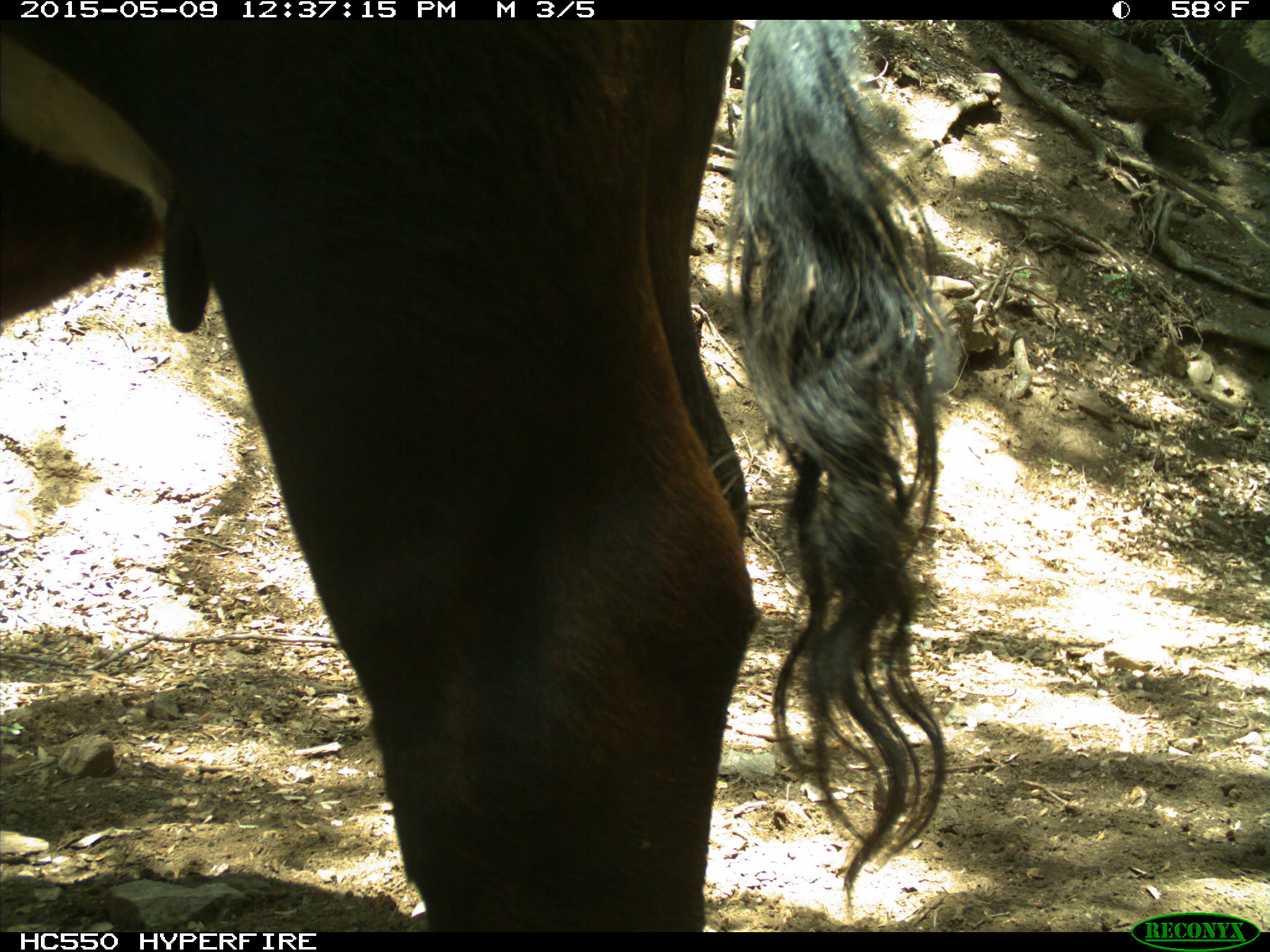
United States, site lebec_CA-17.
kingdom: Animalia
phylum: Chordata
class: Mammalia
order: Artiodactyla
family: Bovidae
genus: Bos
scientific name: Bos taurus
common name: domestic cow